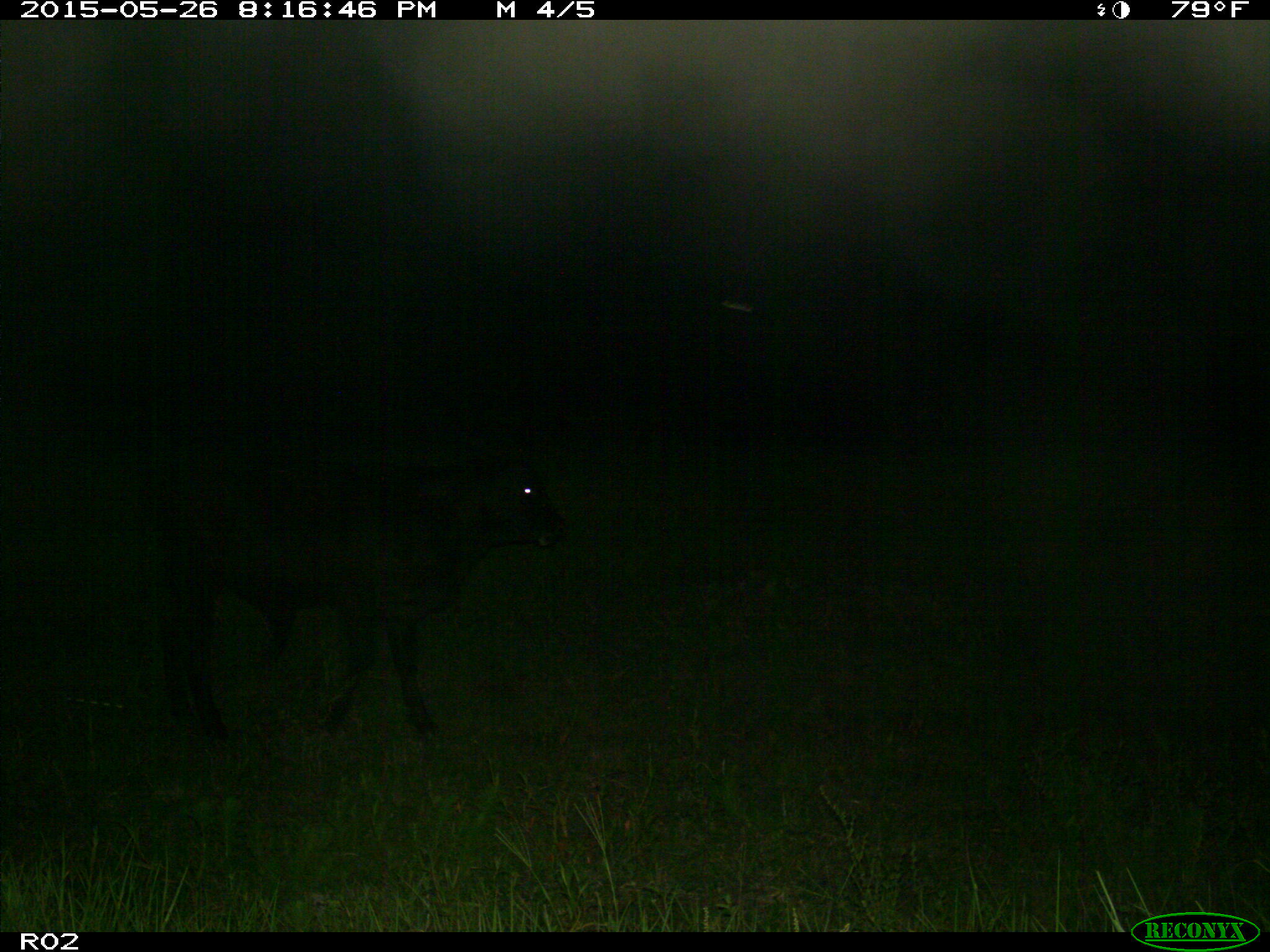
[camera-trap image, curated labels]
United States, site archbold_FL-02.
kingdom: Animalia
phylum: Chordata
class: Mammalia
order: Artiodactyla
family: Bovidae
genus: Bos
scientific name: Bos taurus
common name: domestic cow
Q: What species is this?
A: Bos taurus (domestic cow).